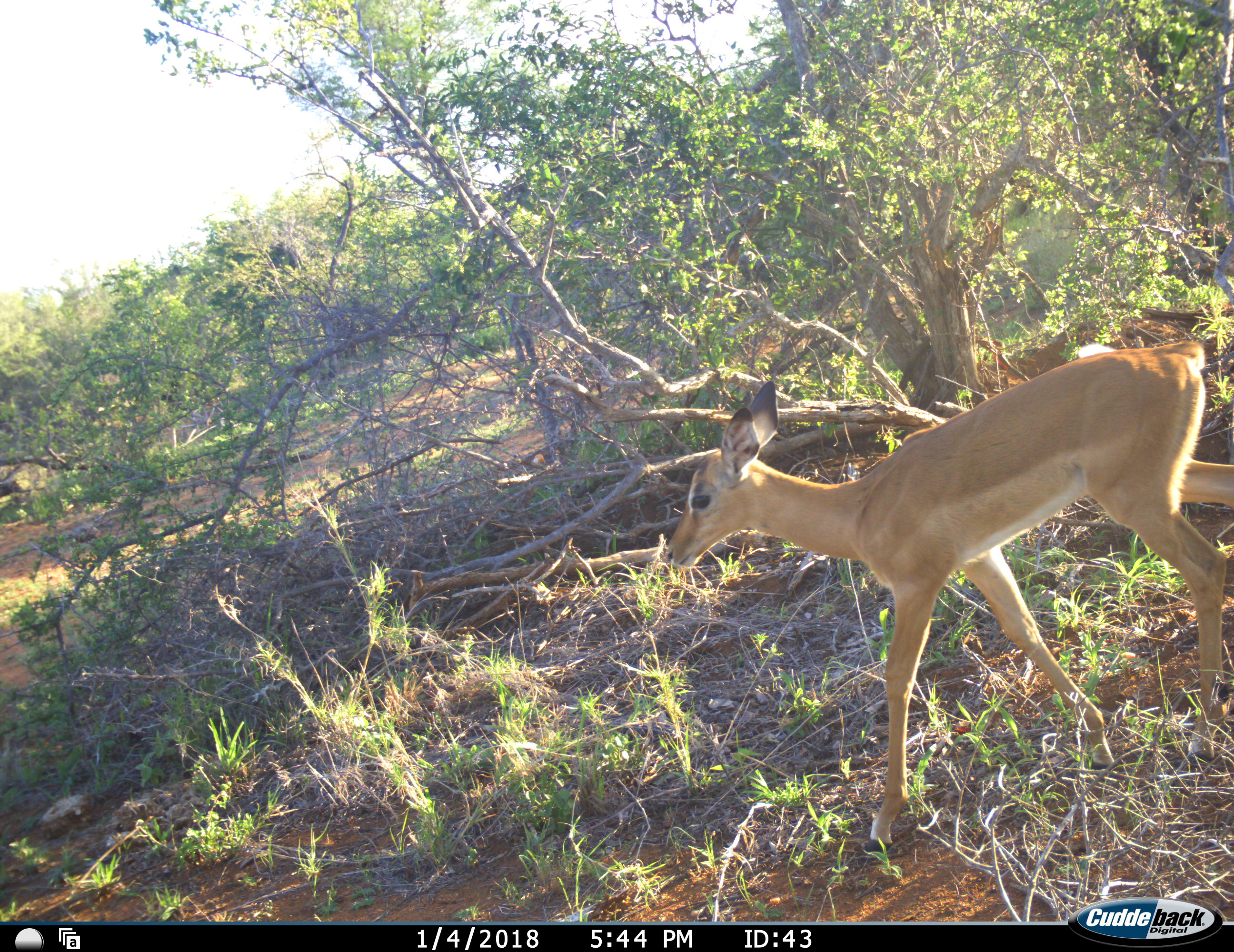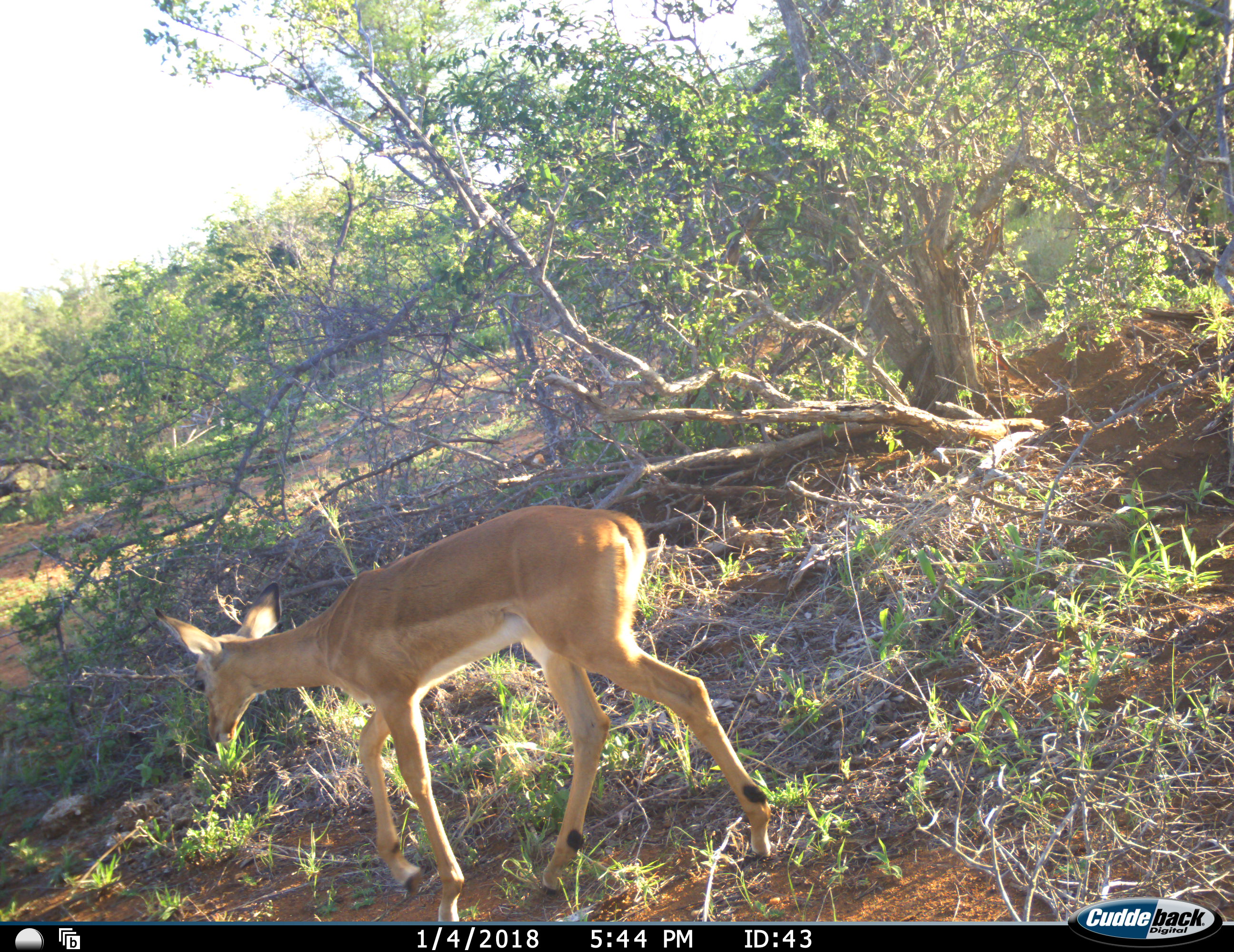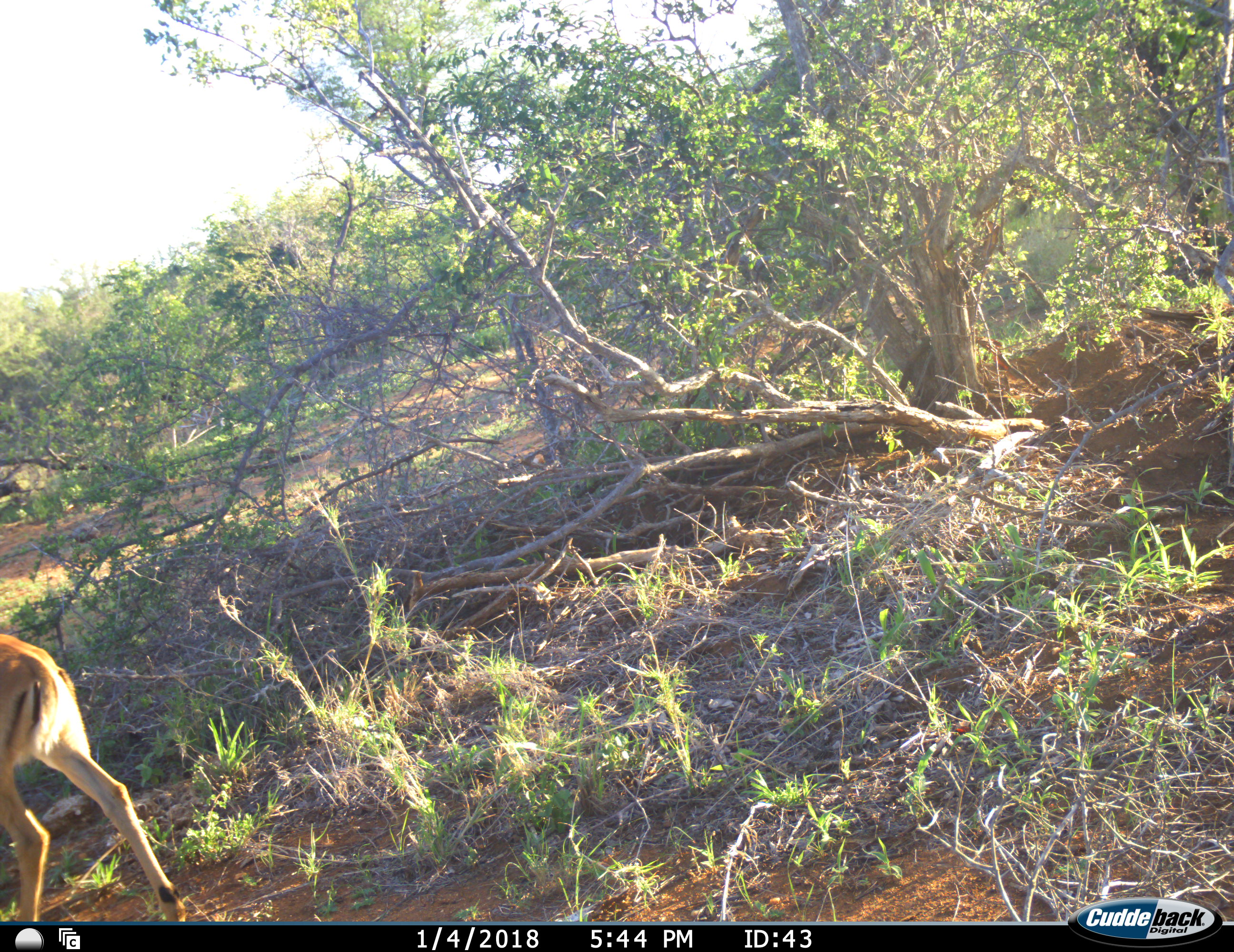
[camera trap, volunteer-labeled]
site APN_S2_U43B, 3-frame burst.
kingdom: Animalia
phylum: Chordata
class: Mammalia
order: Artiodactyla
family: Bovidae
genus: Aepyceros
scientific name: Aepyceros melampus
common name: impala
Impala (Aepyceros melampus), count 1. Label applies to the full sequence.